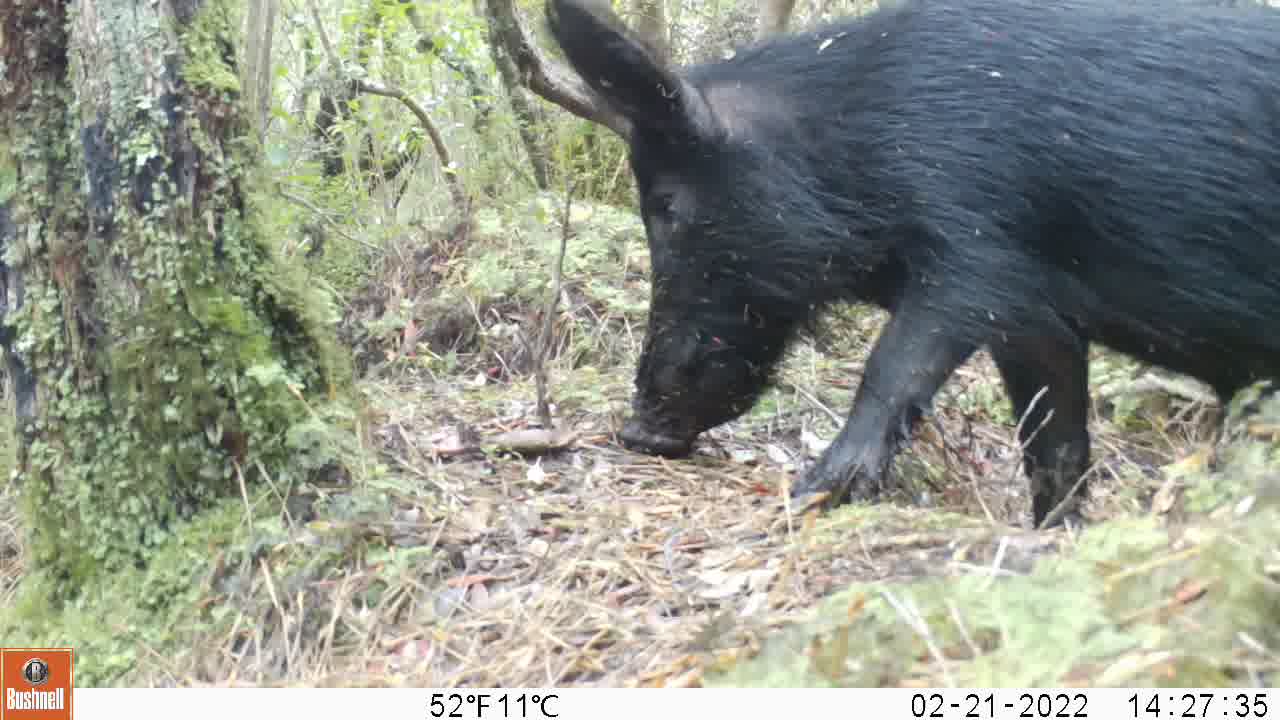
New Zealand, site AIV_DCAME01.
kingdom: Animalia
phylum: Chordata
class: Mammalia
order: Artiodactyla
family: Suidae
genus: Sus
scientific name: Sus scrofa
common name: pig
Pig (Sus scrofa).